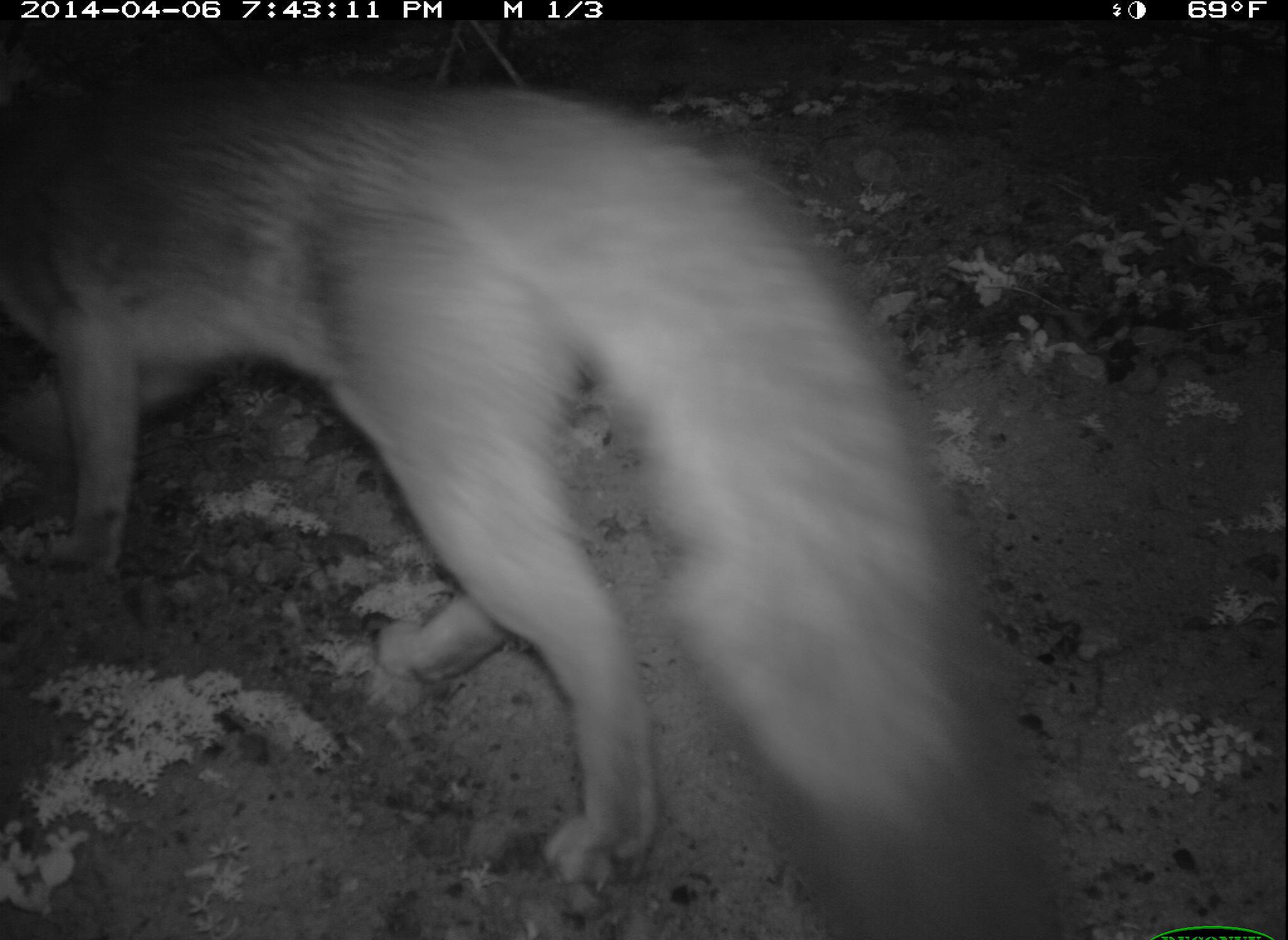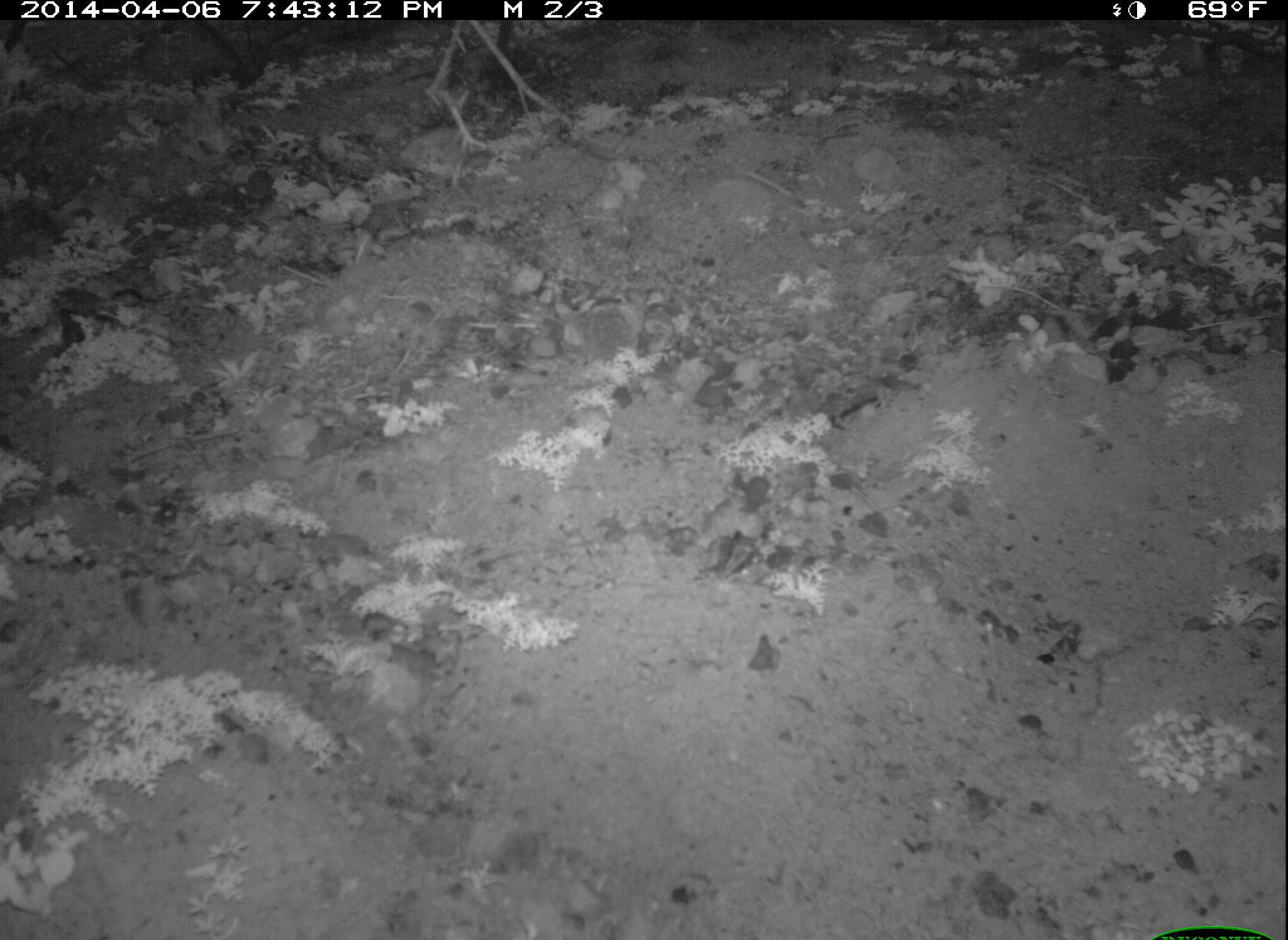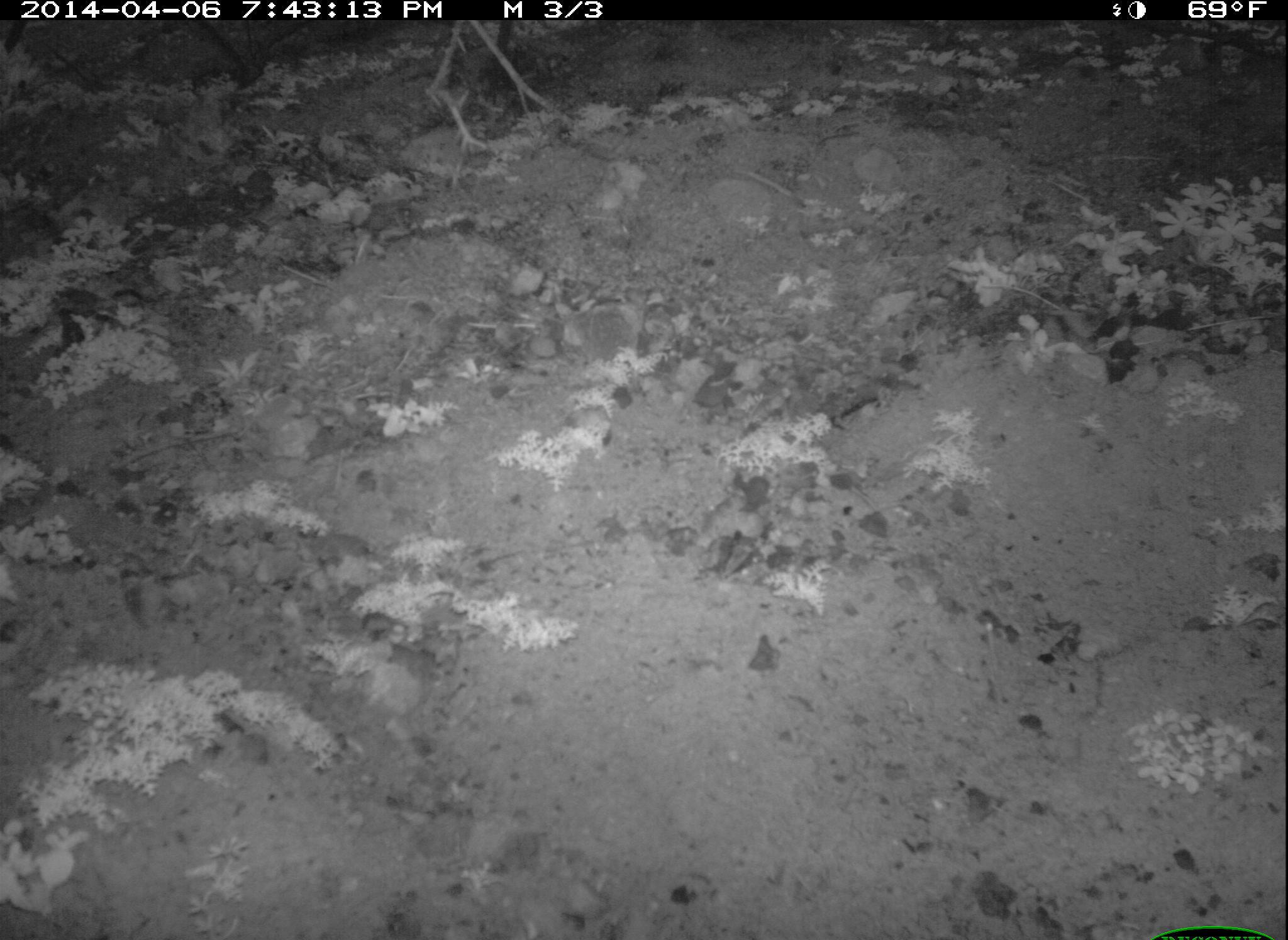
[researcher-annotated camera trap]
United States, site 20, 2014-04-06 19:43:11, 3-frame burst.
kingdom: Animalia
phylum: Chordata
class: Mammalia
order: Carnivora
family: Canidae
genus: Urocyon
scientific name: Urocyon cinereoargenteus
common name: gray fox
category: fox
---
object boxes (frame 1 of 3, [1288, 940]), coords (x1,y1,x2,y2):
fox: (0,79,1058,940)